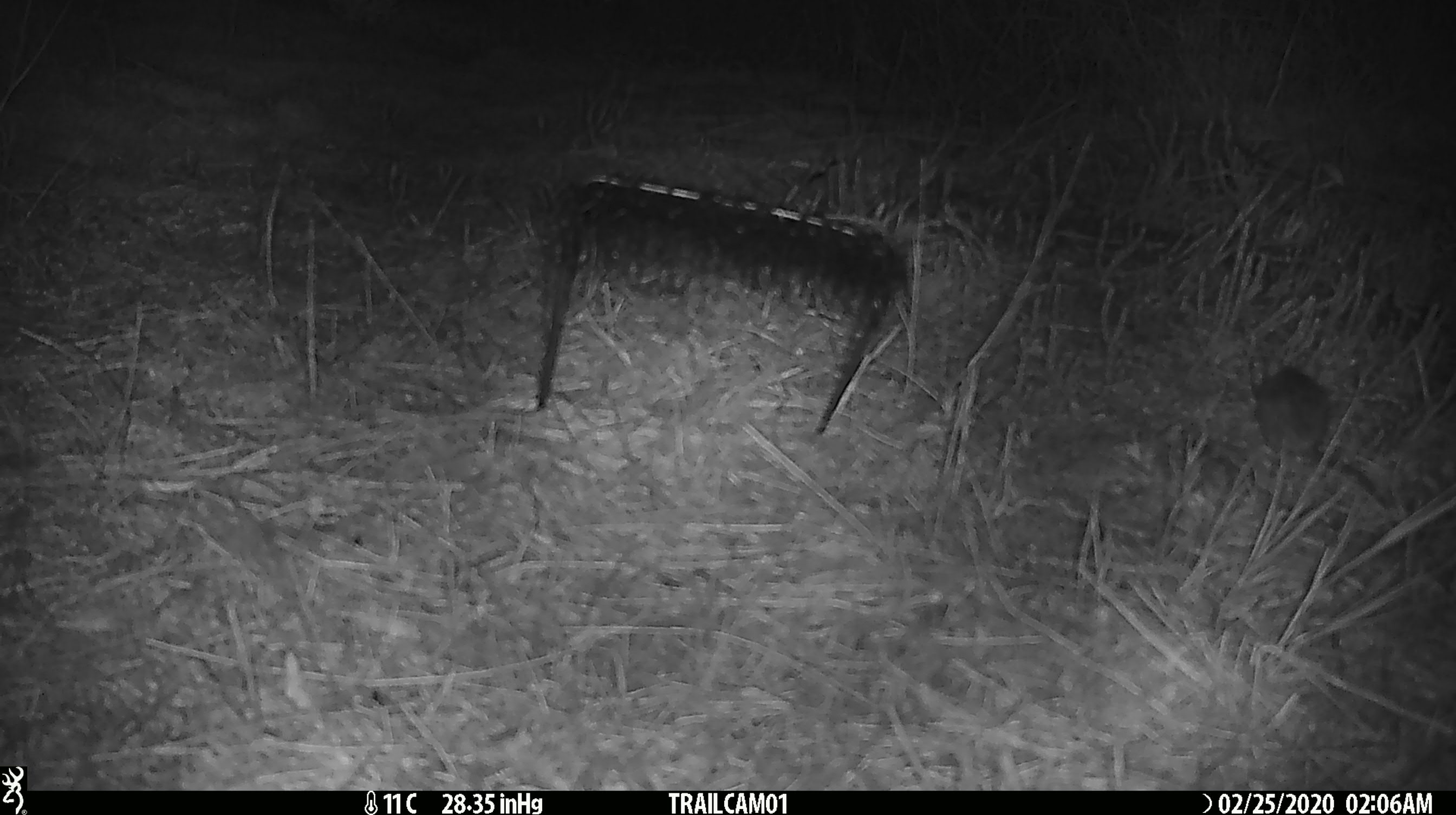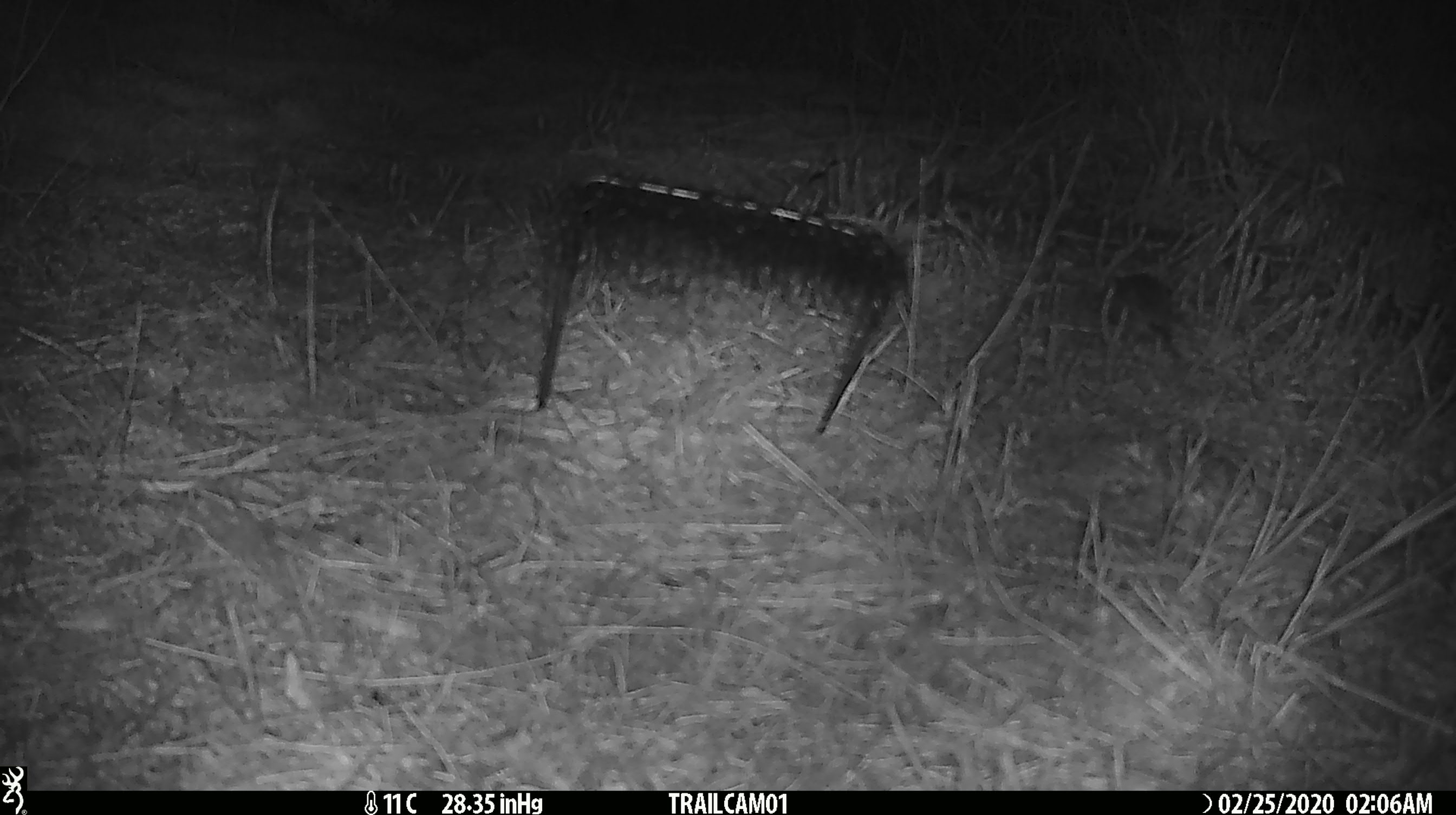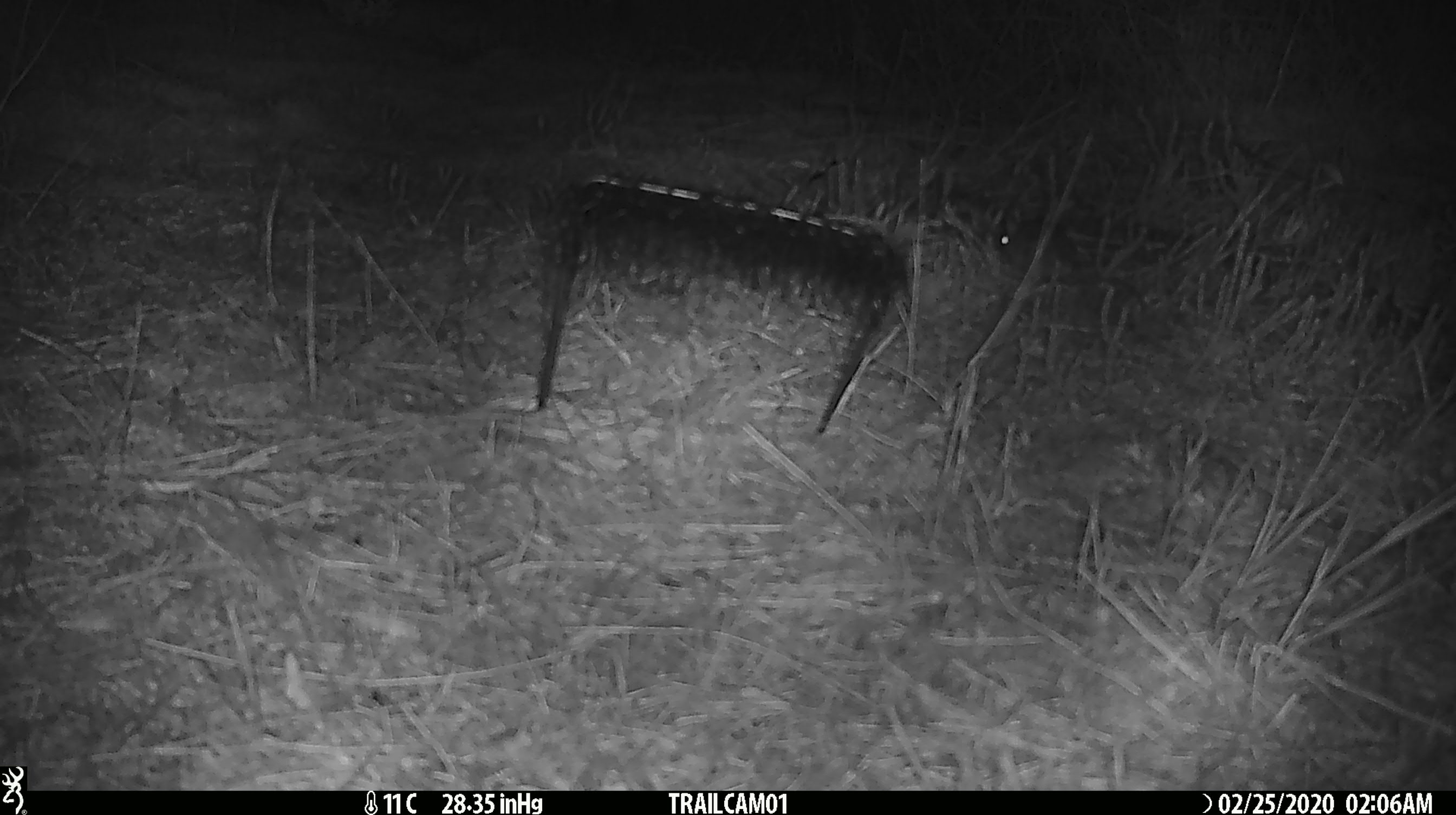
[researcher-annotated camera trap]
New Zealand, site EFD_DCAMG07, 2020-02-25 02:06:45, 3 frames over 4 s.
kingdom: Animalia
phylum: Chordata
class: Mammalia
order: Rodentia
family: Muridae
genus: Mus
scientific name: Mus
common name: mouse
Mouse (Mus).